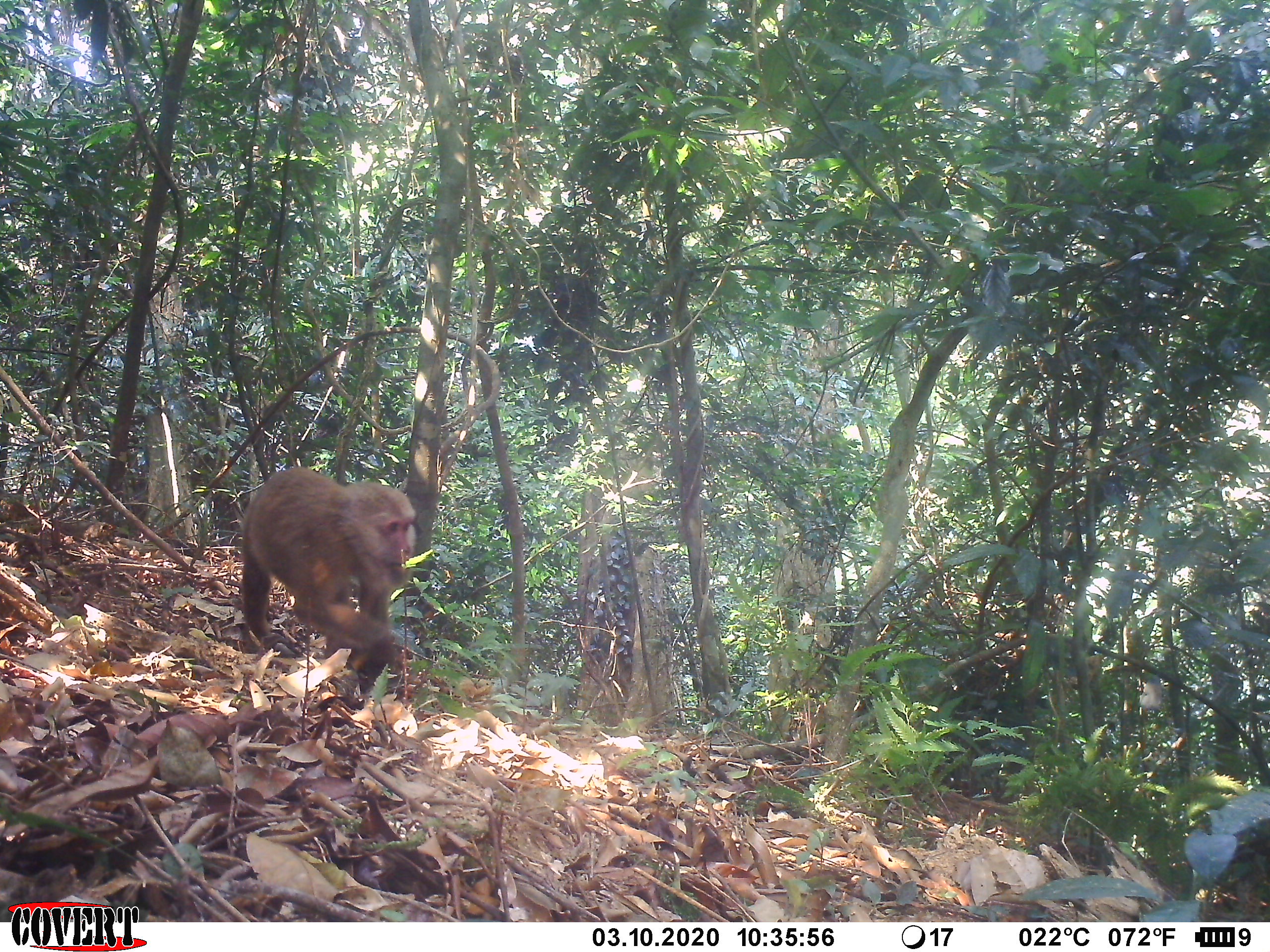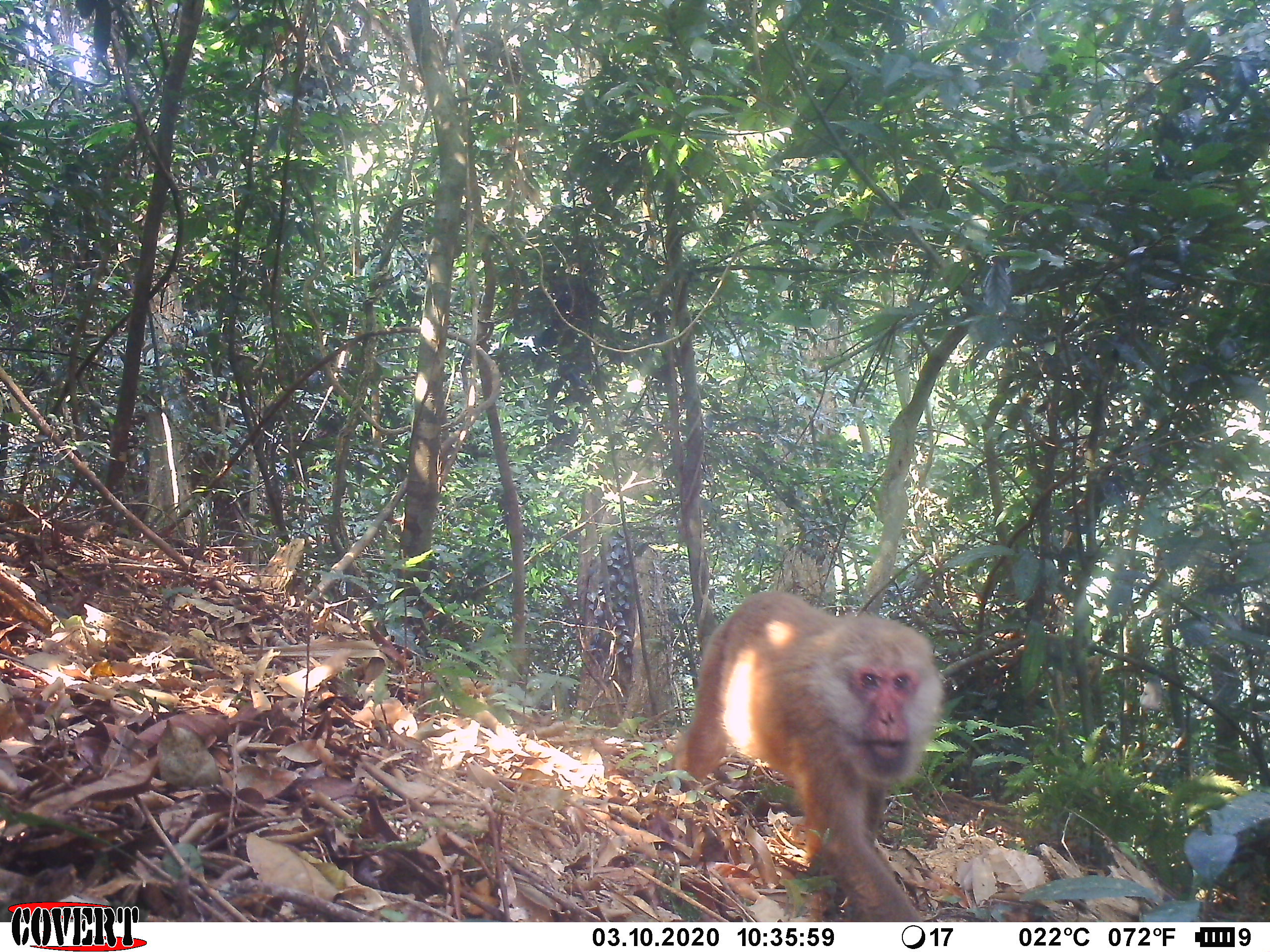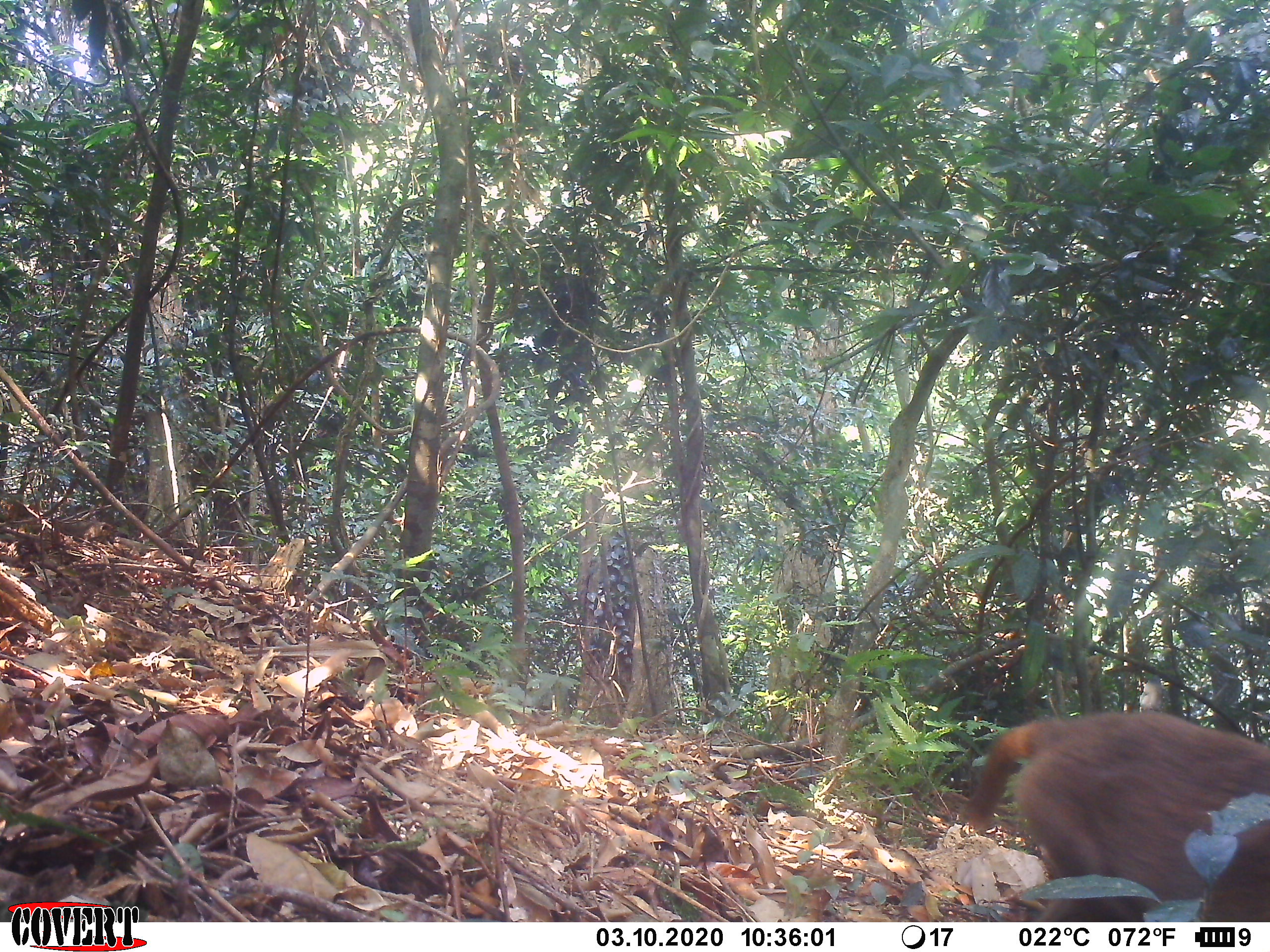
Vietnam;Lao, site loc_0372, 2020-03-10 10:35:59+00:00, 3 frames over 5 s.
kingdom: Animalia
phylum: Chordata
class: Mammalia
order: Primates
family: Cercopithecidae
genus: Macaca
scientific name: Macaca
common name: macaques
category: assam or rhesus macaque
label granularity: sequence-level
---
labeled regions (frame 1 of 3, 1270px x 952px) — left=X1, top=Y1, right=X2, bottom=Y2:
assam or rhesus macaque: left=239, top=465, right=417, bottom=675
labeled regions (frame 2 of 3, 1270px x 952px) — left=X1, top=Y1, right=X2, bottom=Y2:
assam or rhesus macaque: left=670, top=591, right=946, bottom=922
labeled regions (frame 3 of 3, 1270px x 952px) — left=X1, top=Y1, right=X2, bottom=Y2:
assam or rhesus macaque: left=959, top=710, right=1270, bottom=921